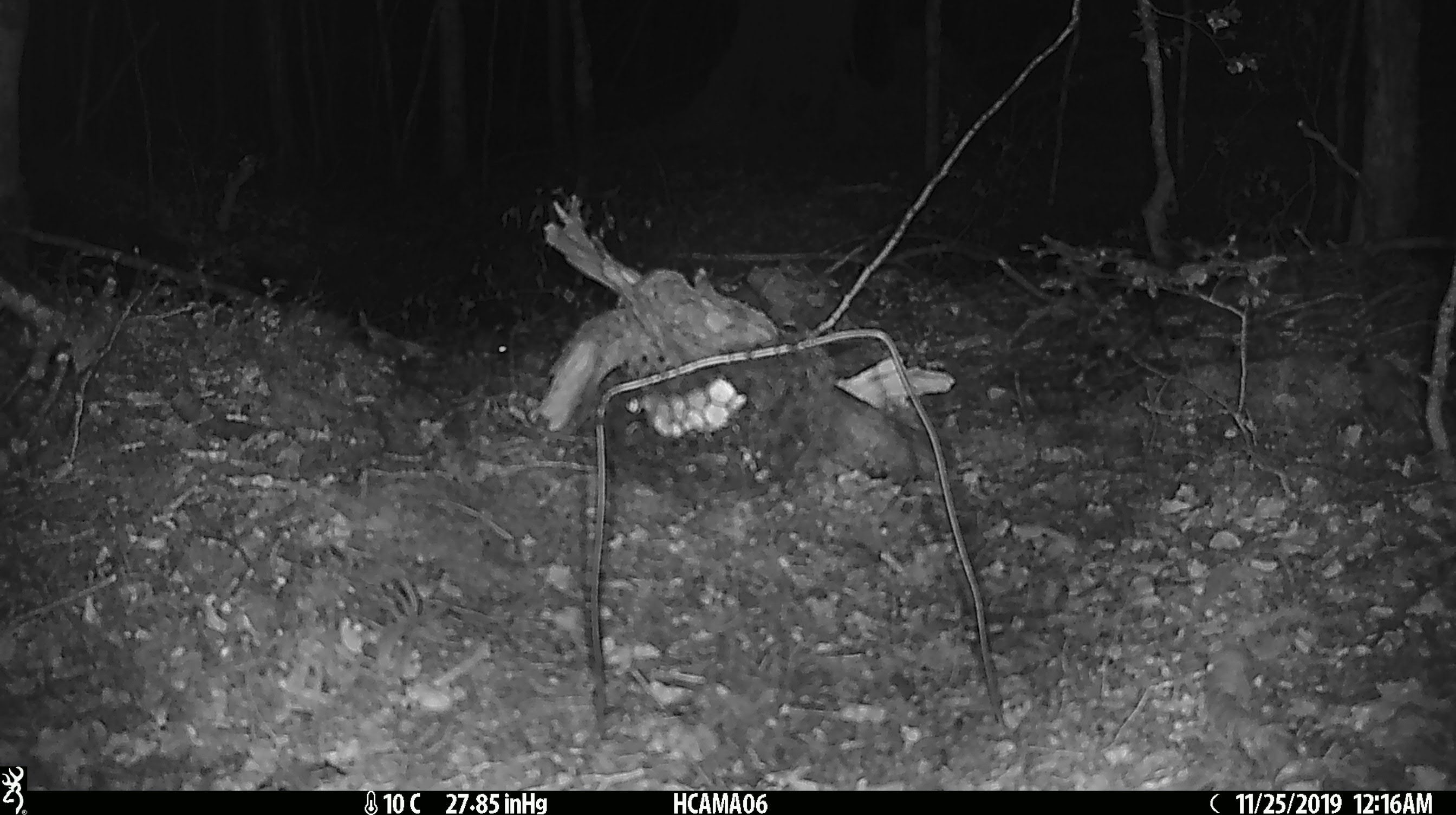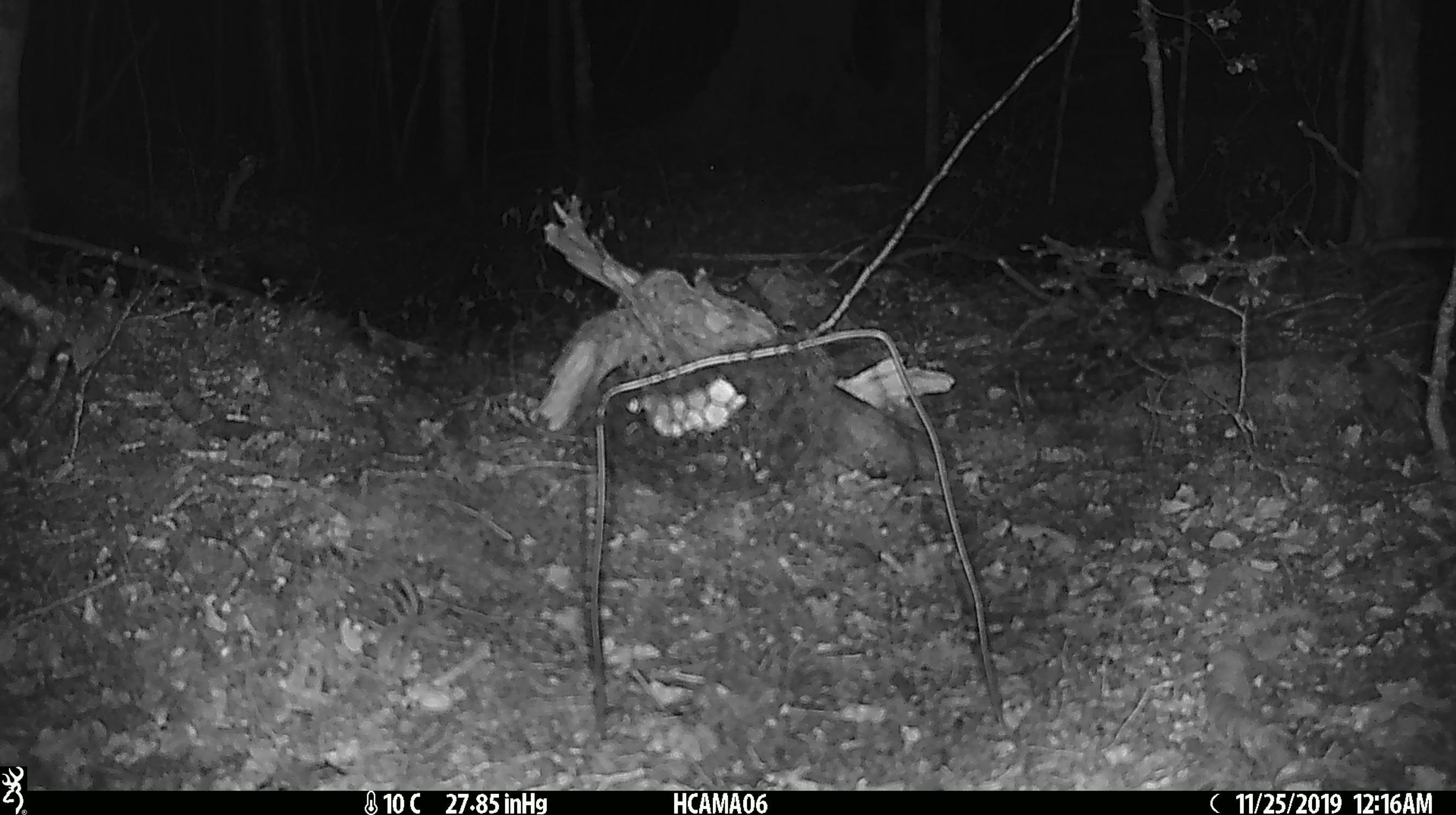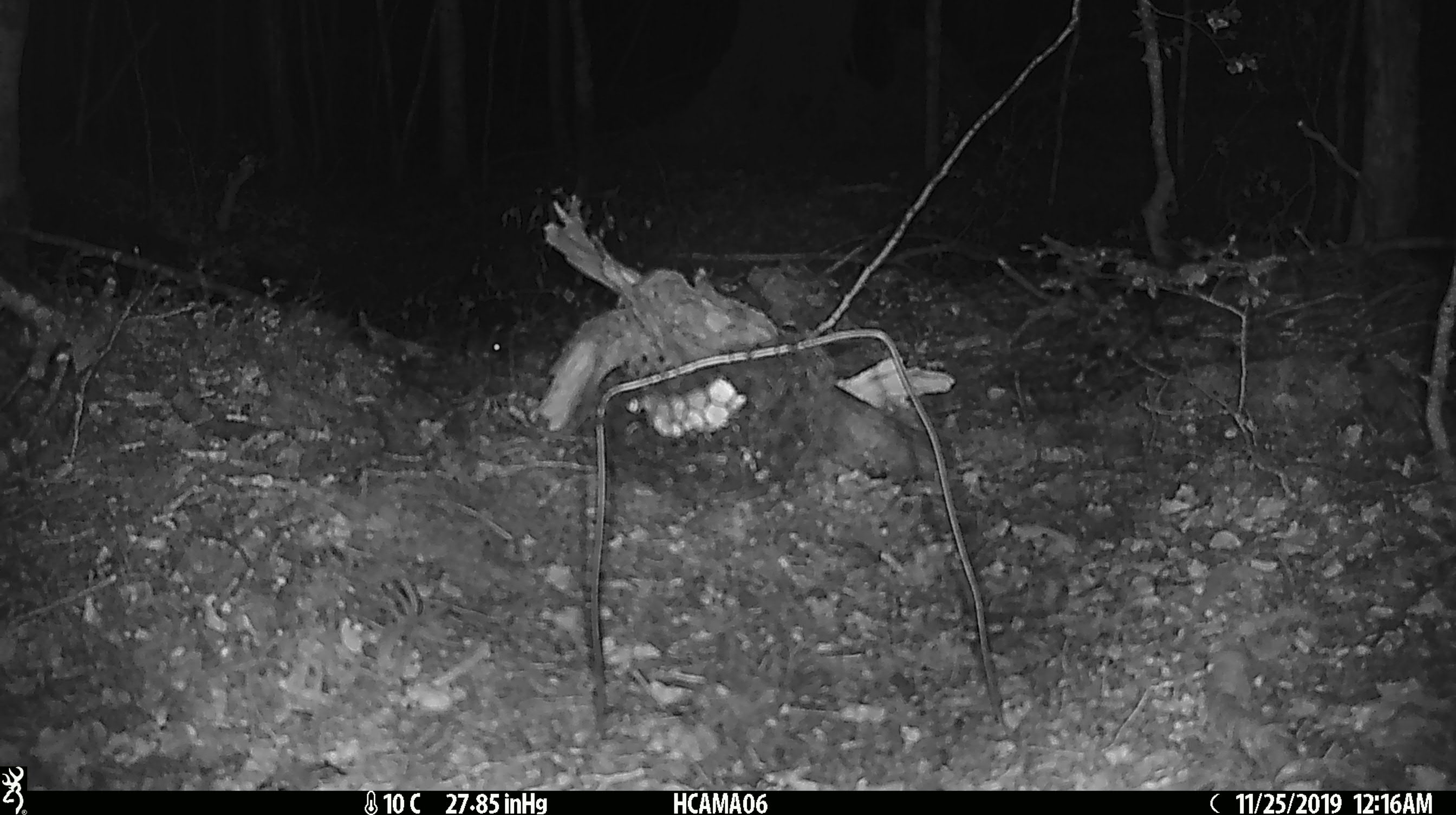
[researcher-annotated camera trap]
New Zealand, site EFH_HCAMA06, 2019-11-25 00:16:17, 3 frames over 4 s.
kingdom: Animalia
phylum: Chordata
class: Mammalia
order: Rodentia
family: Muridae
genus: Mus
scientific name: Mus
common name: mouse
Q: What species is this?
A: Mouse (Mus).